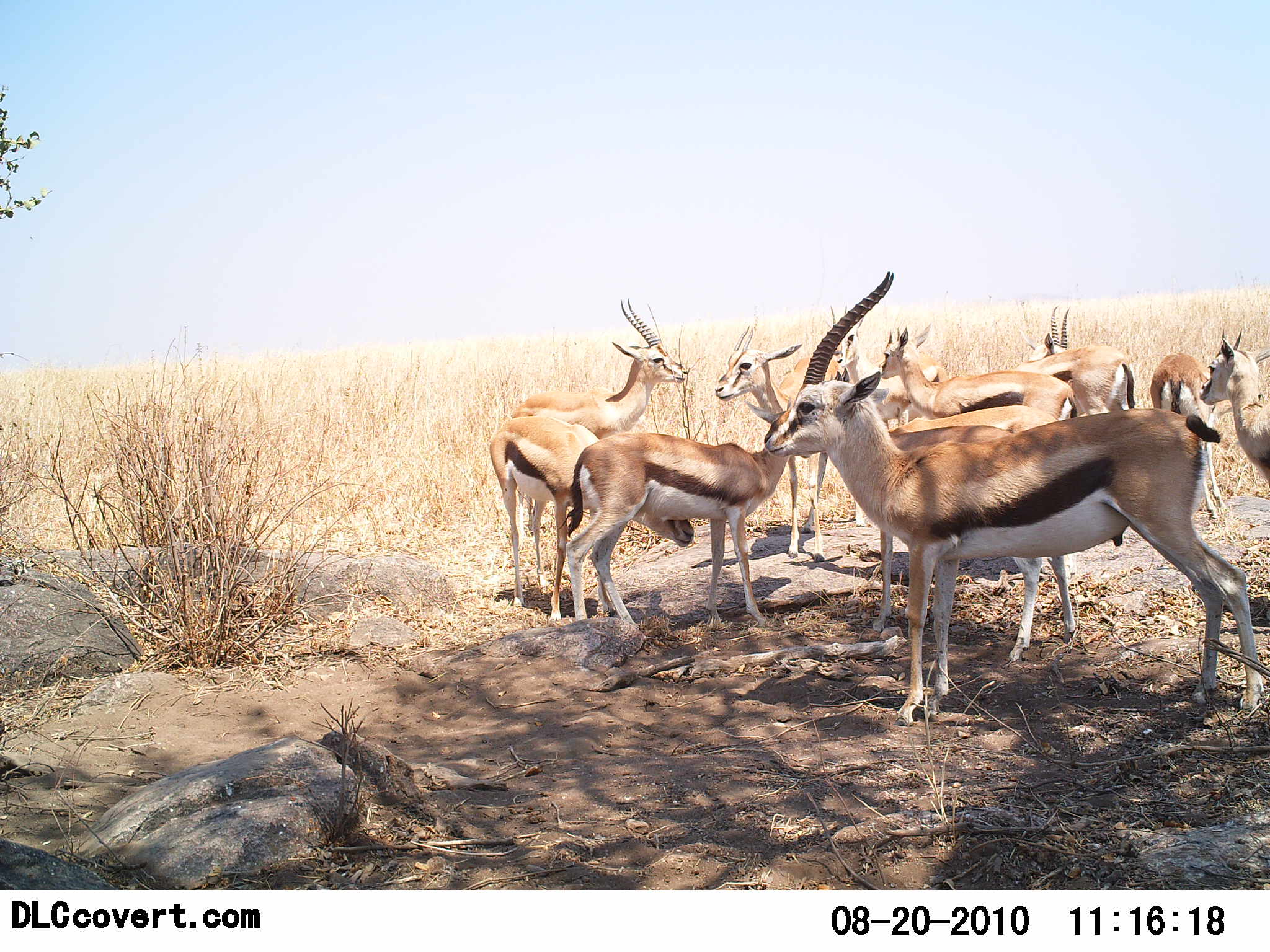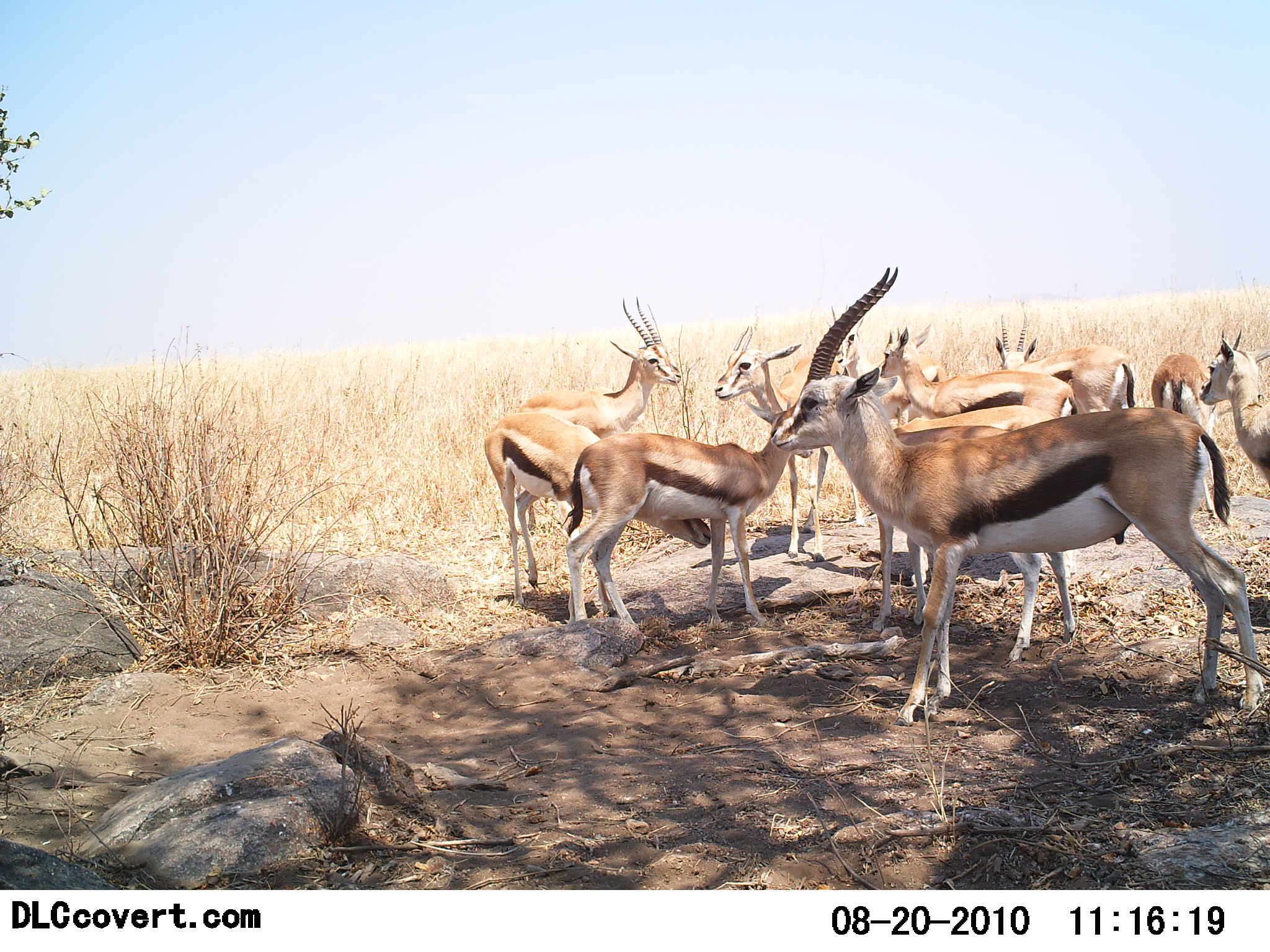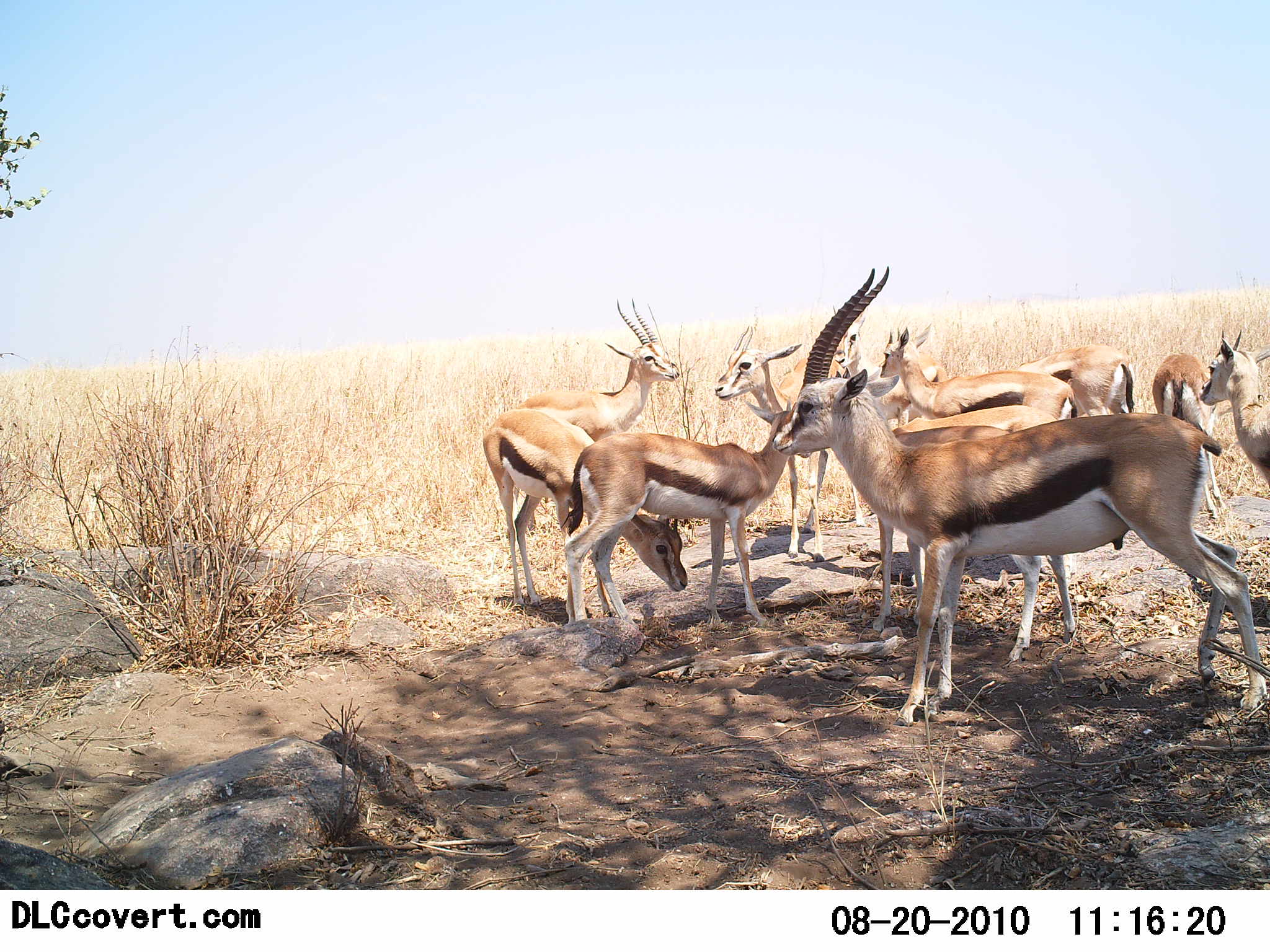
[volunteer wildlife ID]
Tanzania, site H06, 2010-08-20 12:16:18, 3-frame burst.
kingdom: Animalia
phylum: Chordata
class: Mammalia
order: Artiodactyla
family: Bovidae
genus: Eudorcas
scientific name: Eudorcas thomsonii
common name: thomson's gazelle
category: gazellethomsons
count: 11-50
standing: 100%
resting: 0%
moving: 9%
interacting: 0%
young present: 9%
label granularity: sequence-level